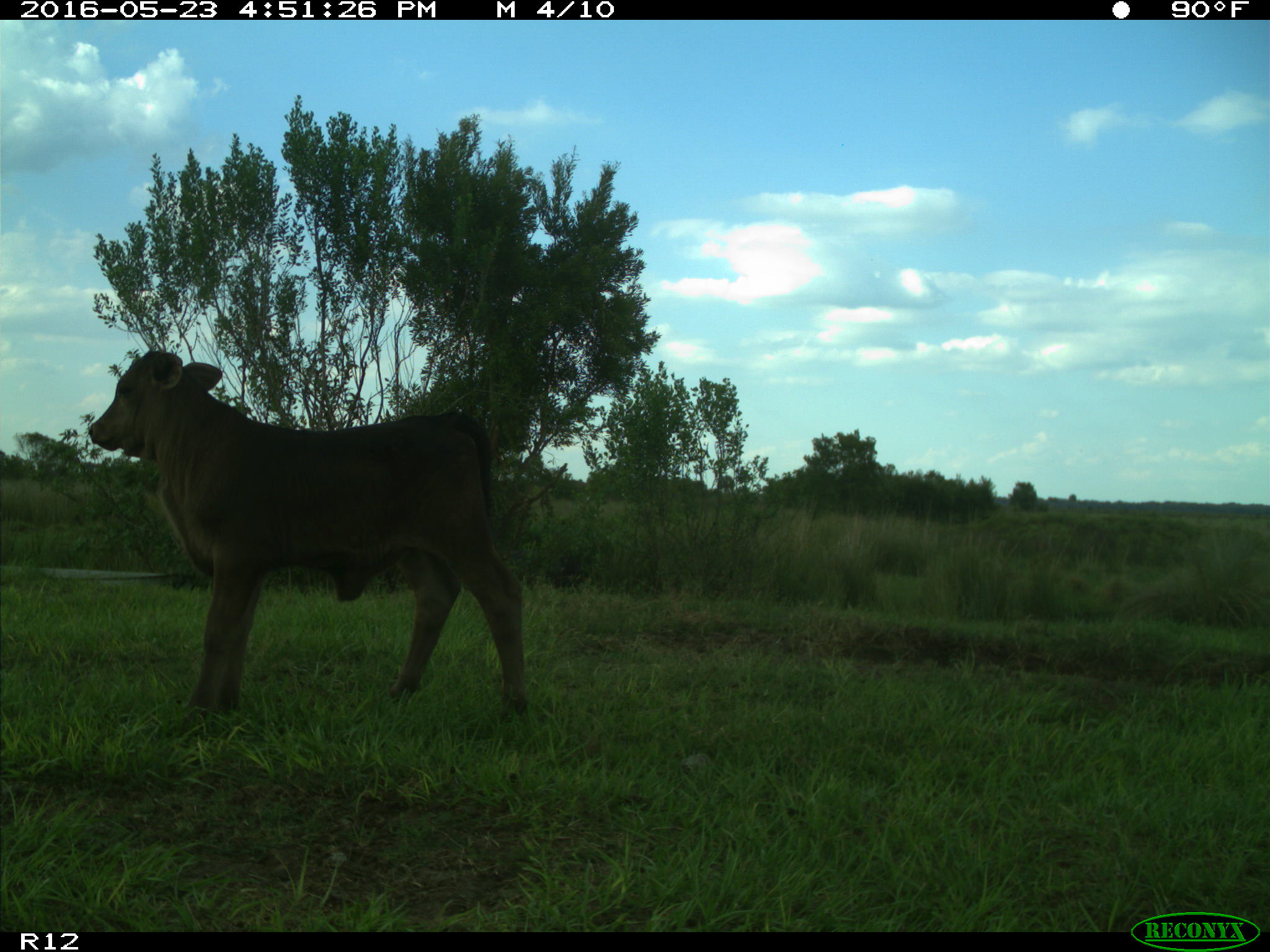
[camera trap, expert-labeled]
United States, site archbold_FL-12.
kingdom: Animalia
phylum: Chordata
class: Mammalia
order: Artiodactyla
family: Bovidae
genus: Bos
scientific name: Bos taurus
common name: domestic cow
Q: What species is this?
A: Bos taurus (domestic cow).